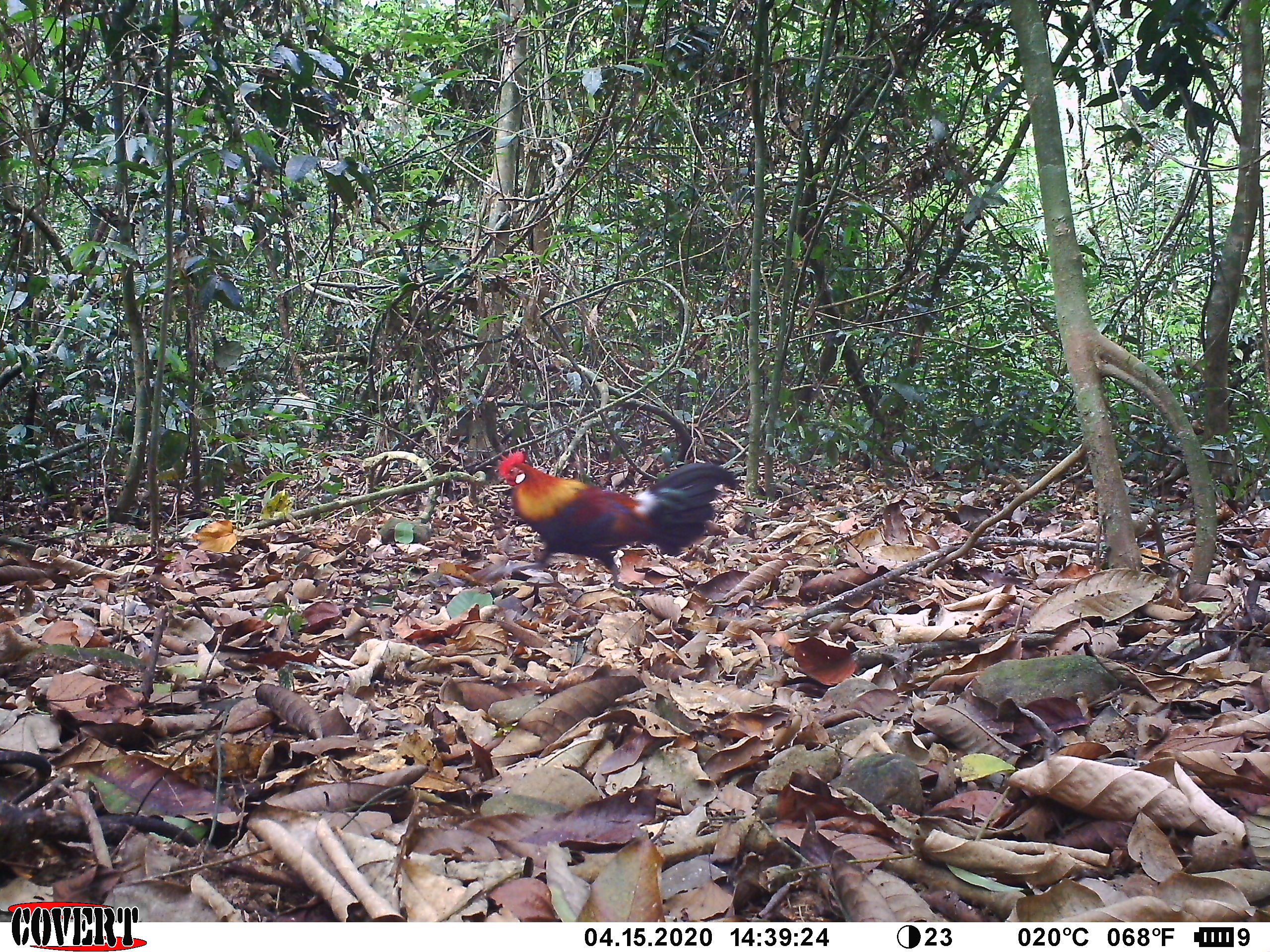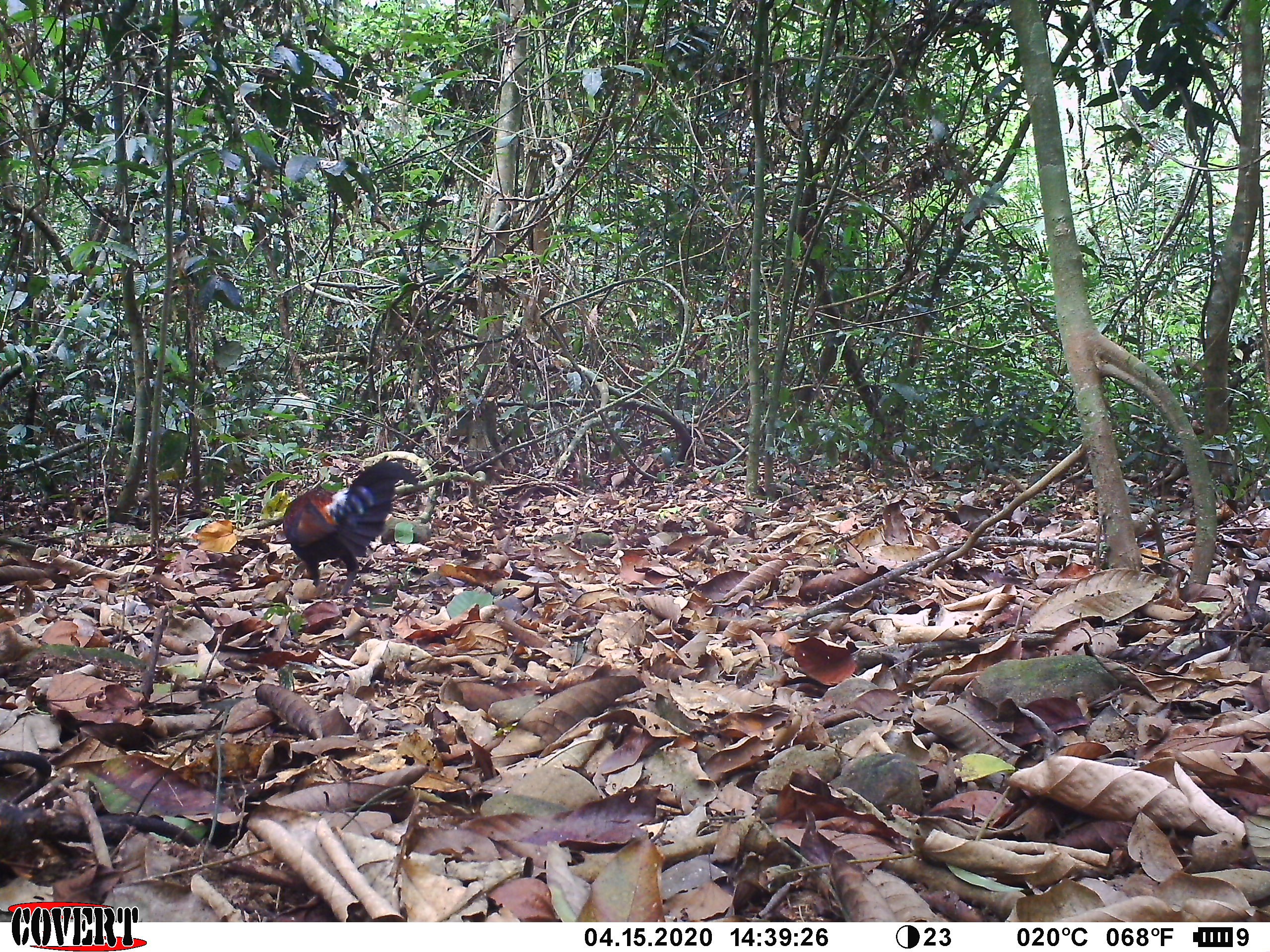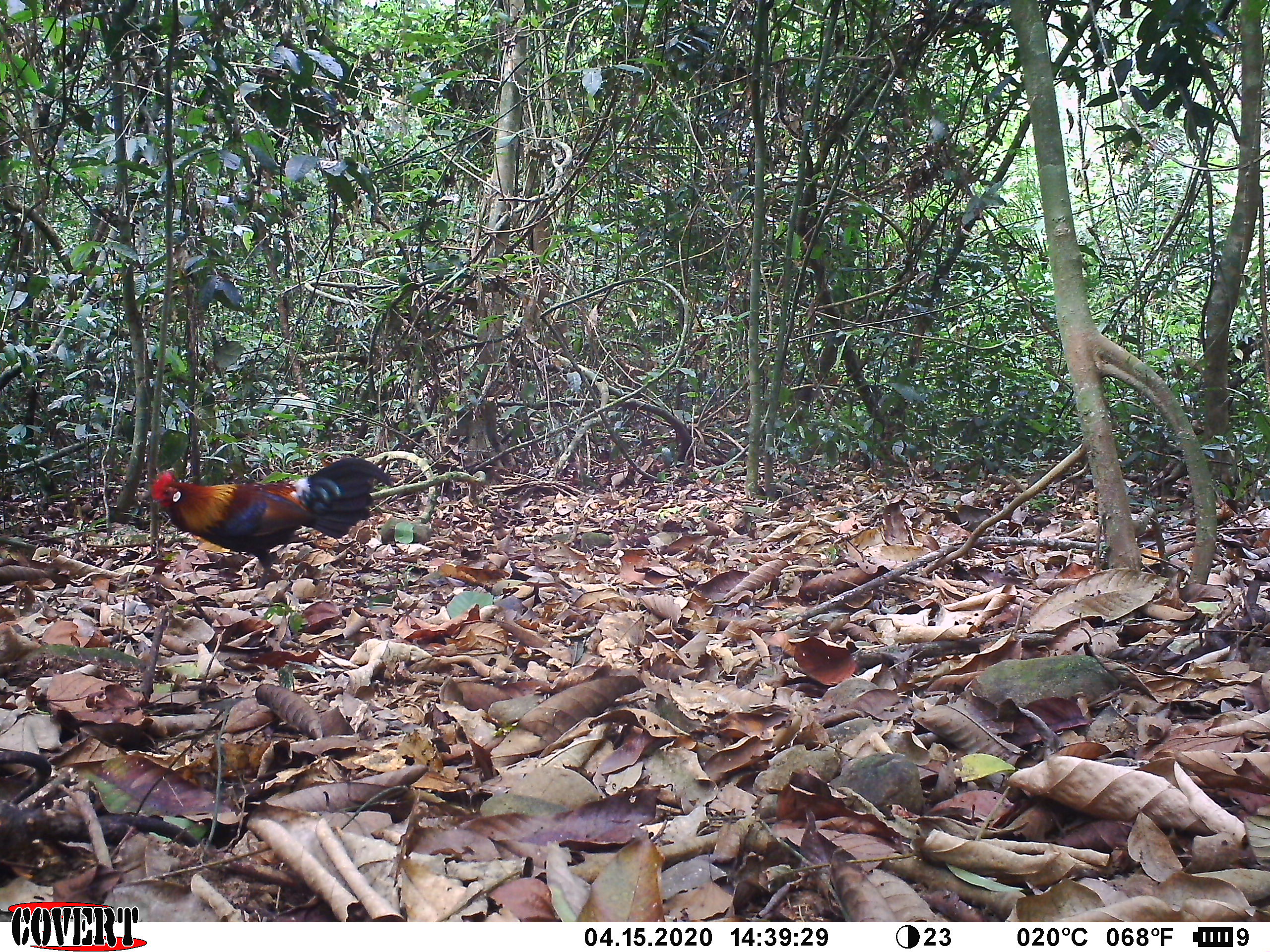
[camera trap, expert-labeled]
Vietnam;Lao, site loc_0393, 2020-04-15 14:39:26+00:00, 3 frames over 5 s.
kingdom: Animalia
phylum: Chordata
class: Aves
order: Galliformes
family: Phasianidae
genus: Gallus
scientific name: Gallus gallus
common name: red junglefowl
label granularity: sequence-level